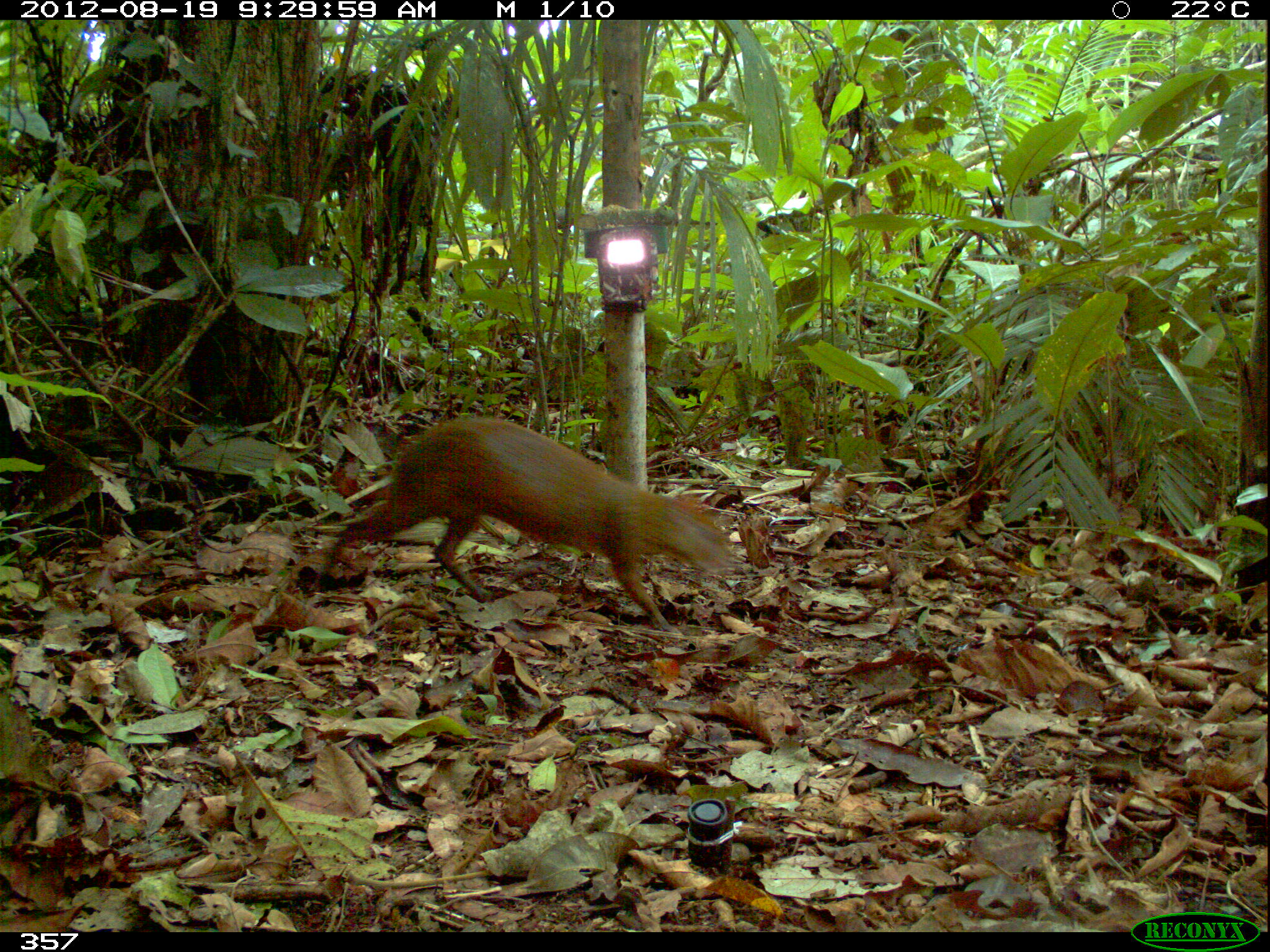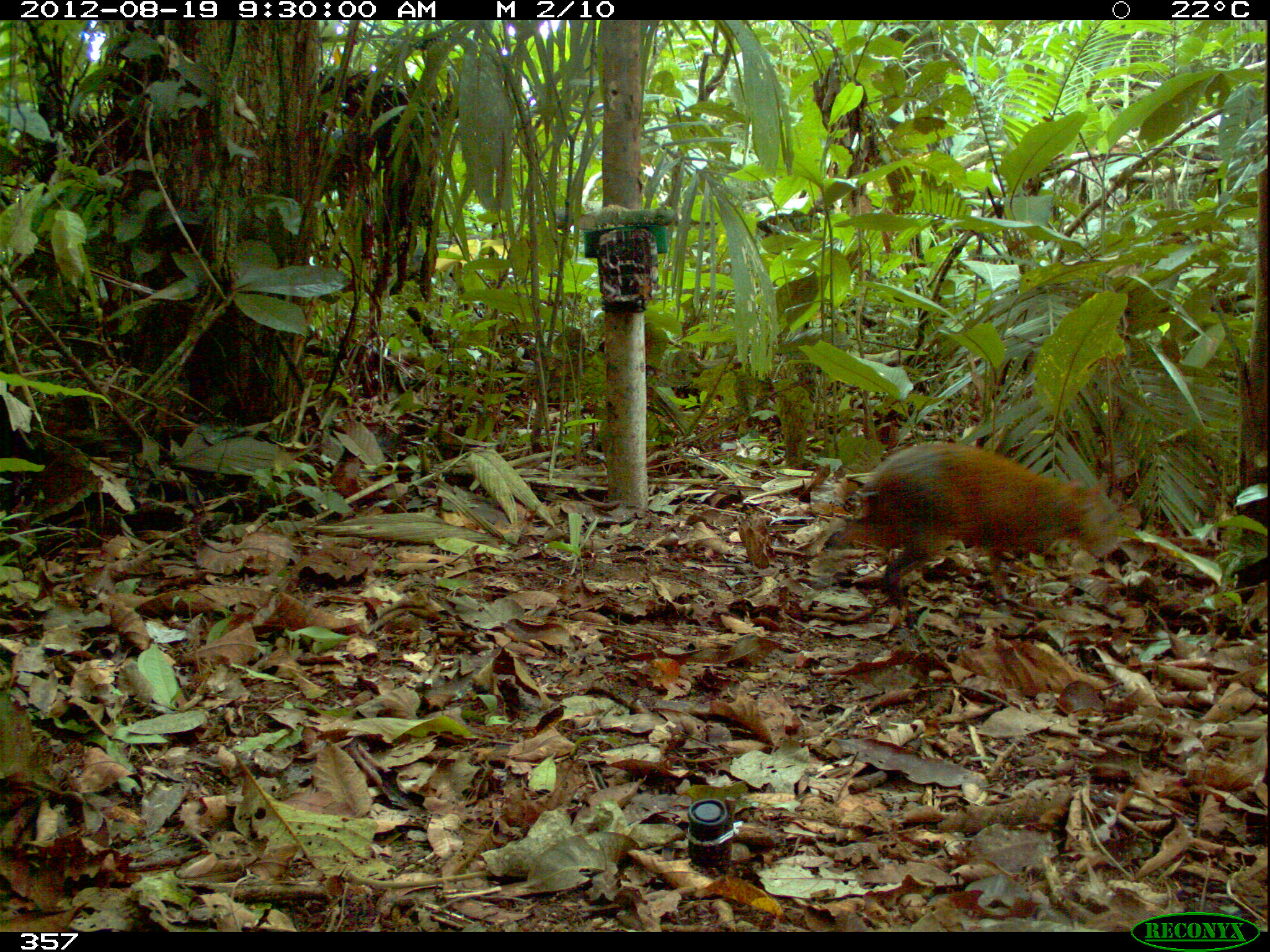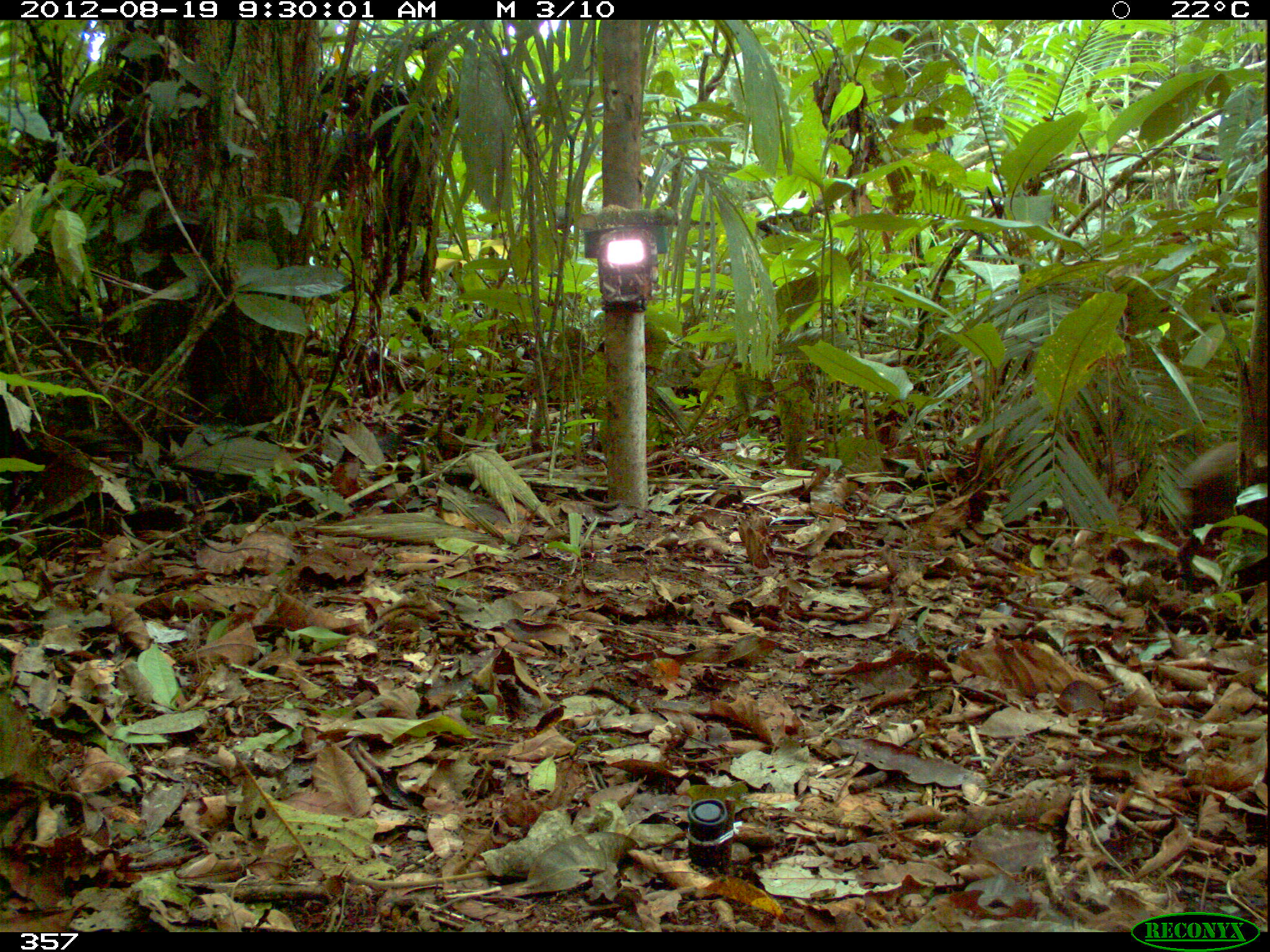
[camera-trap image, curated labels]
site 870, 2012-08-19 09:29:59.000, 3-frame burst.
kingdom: Animalia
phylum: Chordata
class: Mammalia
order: Rodentia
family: Dasyproctidae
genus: Dasyprocta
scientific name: Dasyprocta punctata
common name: central american agouti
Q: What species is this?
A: Dasyprocta punctata (central american agouti).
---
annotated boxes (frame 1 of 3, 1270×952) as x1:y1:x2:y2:
dasyprocta punctata: 322:414:731:630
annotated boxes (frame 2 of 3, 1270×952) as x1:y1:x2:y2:
dasyprocta punctata: 826:440:1122:617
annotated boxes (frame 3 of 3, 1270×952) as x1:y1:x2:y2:
dasyprocta punctata: 1174:437:1235:588